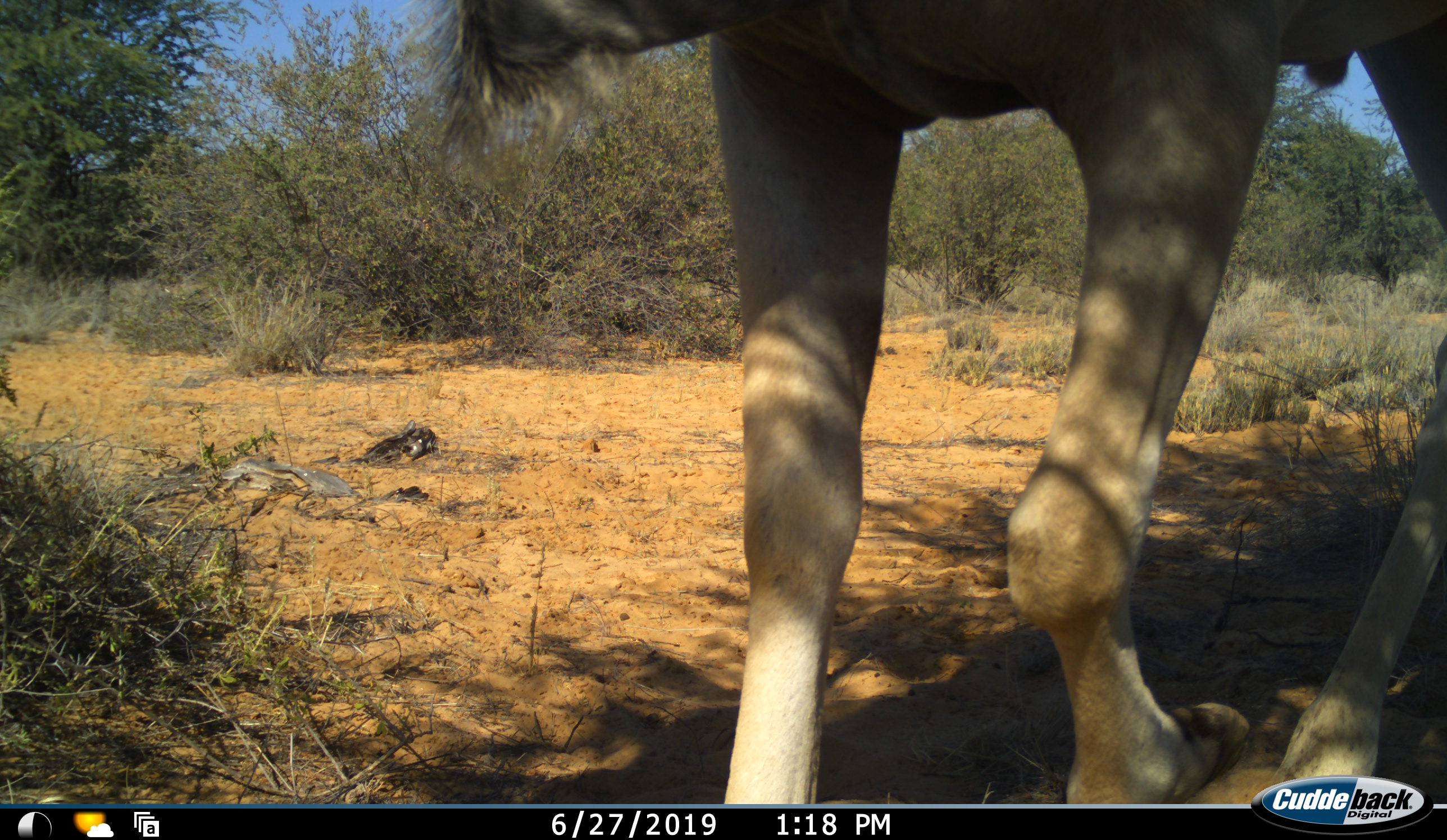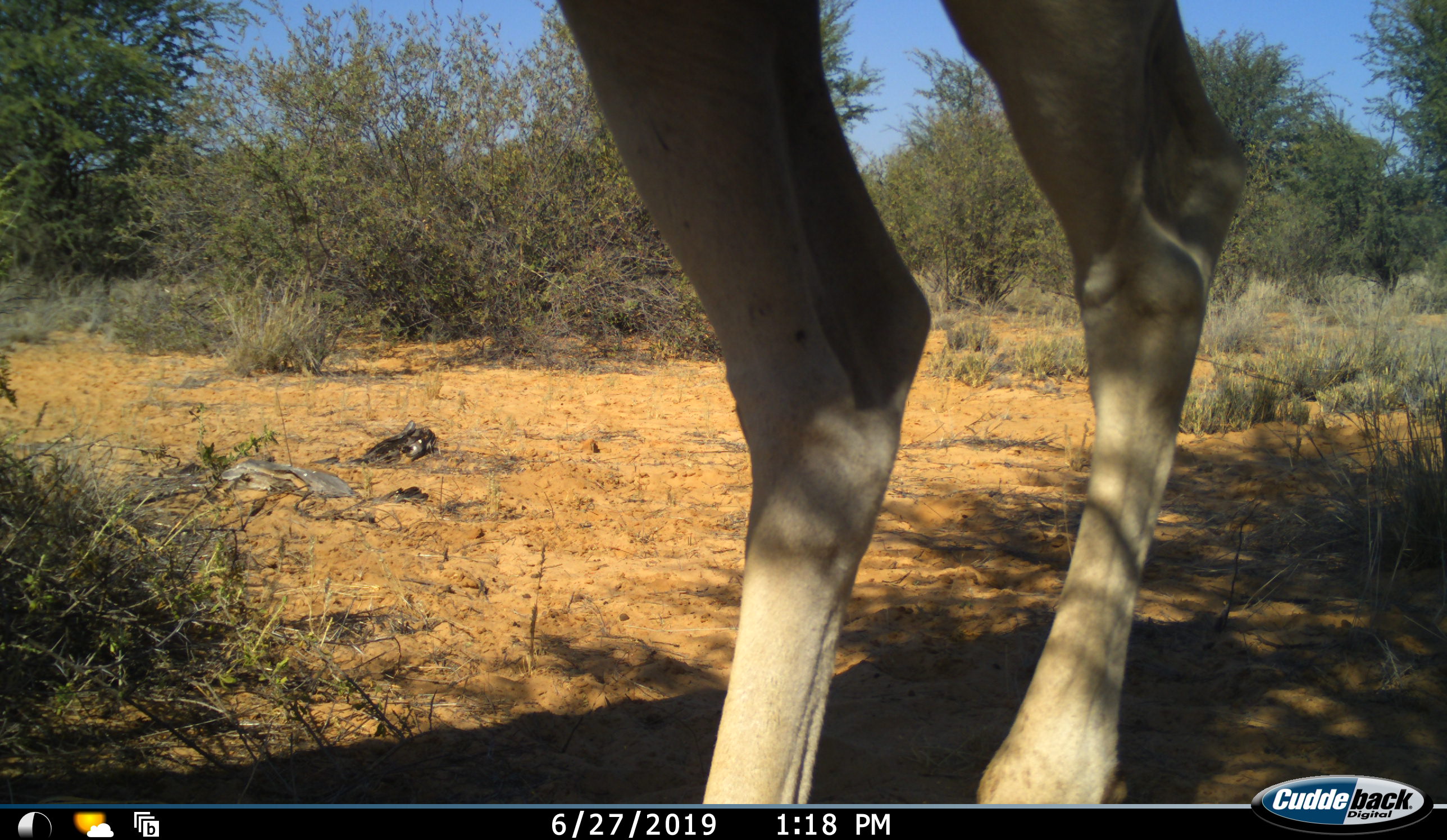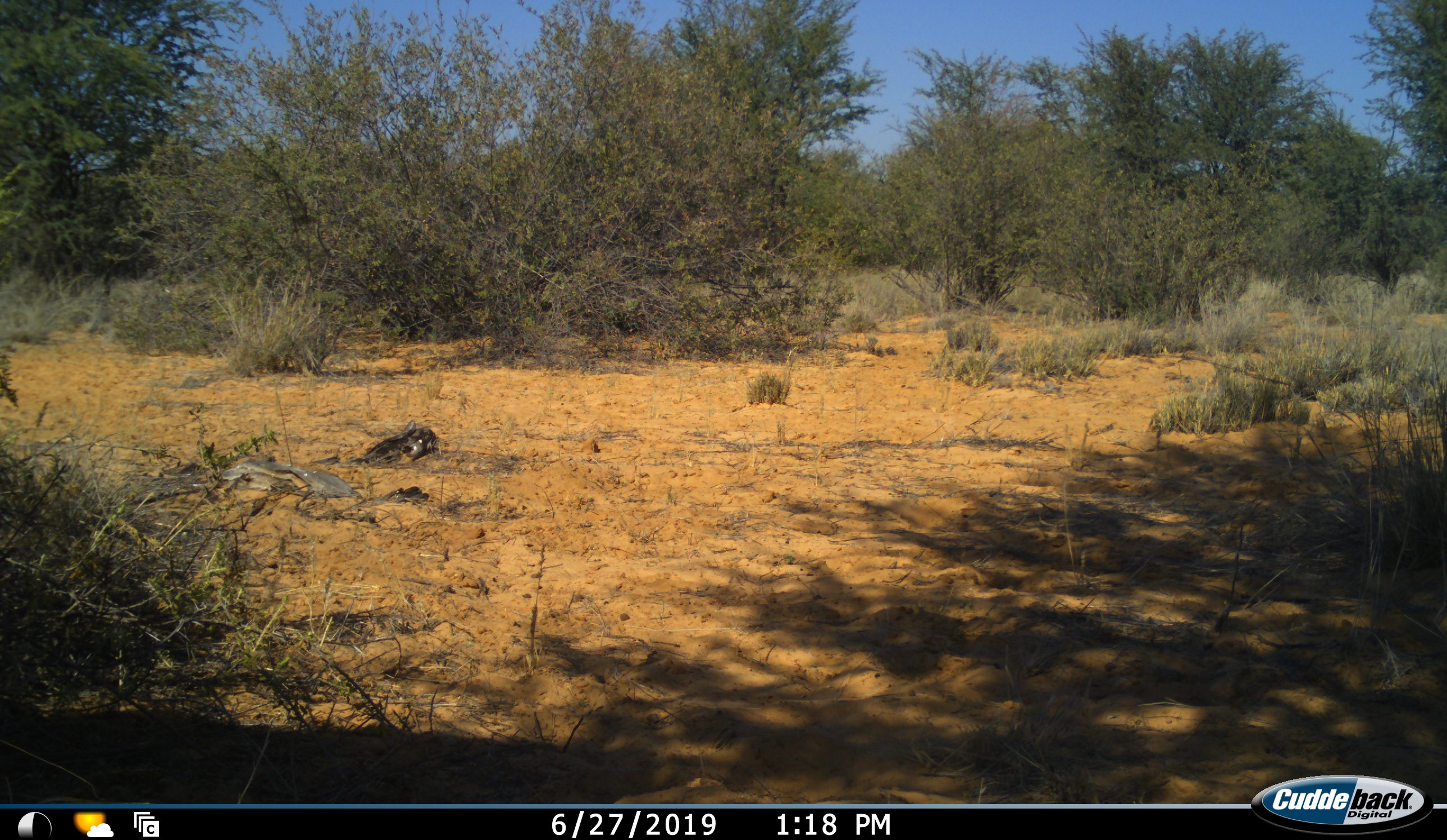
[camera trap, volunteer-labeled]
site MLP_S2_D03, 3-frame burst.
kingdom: Animalia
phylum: Chordata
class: Mammalia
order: Artiodactyla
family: Bovidae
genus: Tragelaphus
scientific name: Tragelaphus oryx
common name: eland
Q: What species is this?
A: Eland (Tragelaphus oryx).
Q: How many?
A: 1.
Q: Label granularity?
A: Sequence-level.